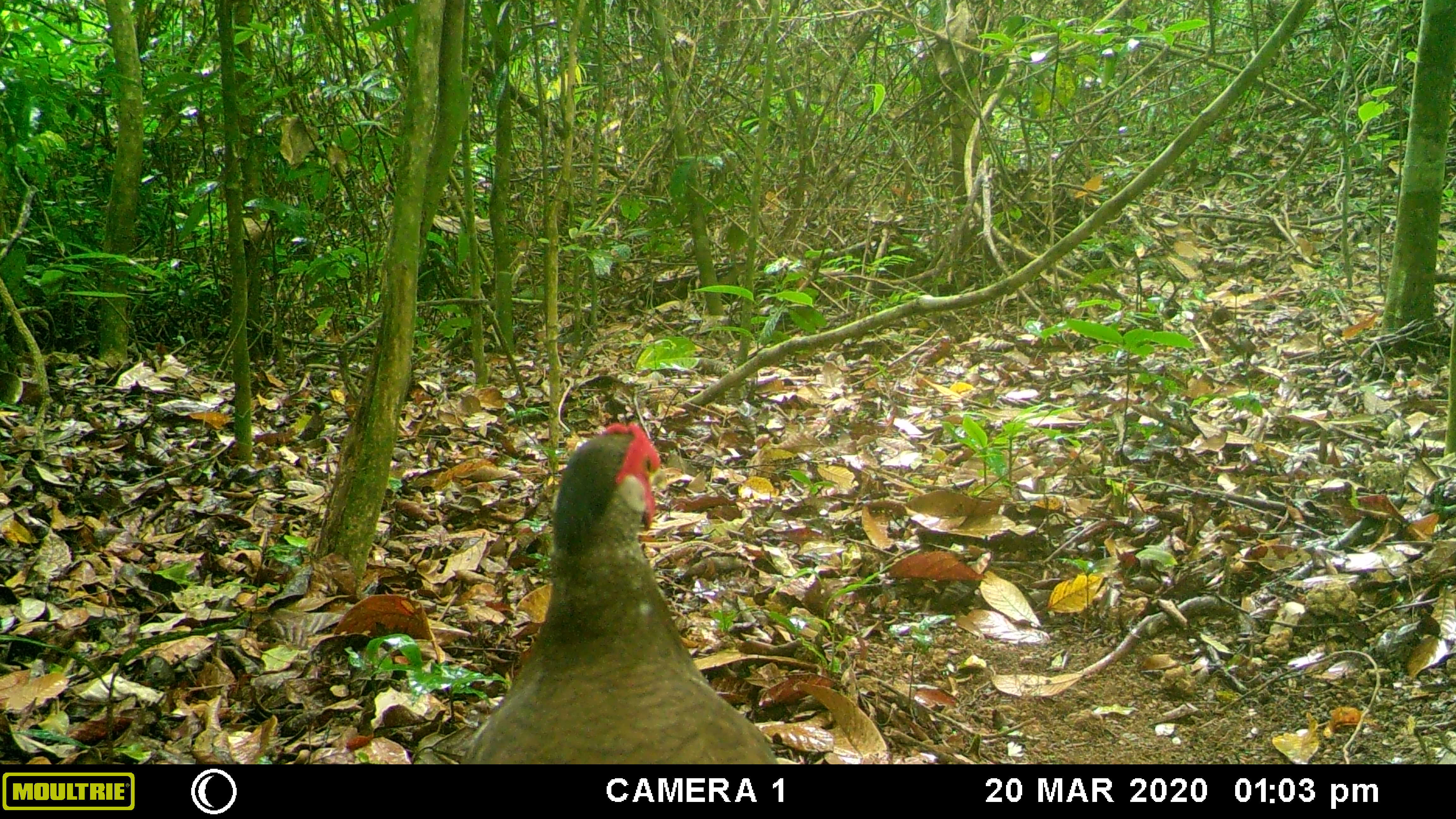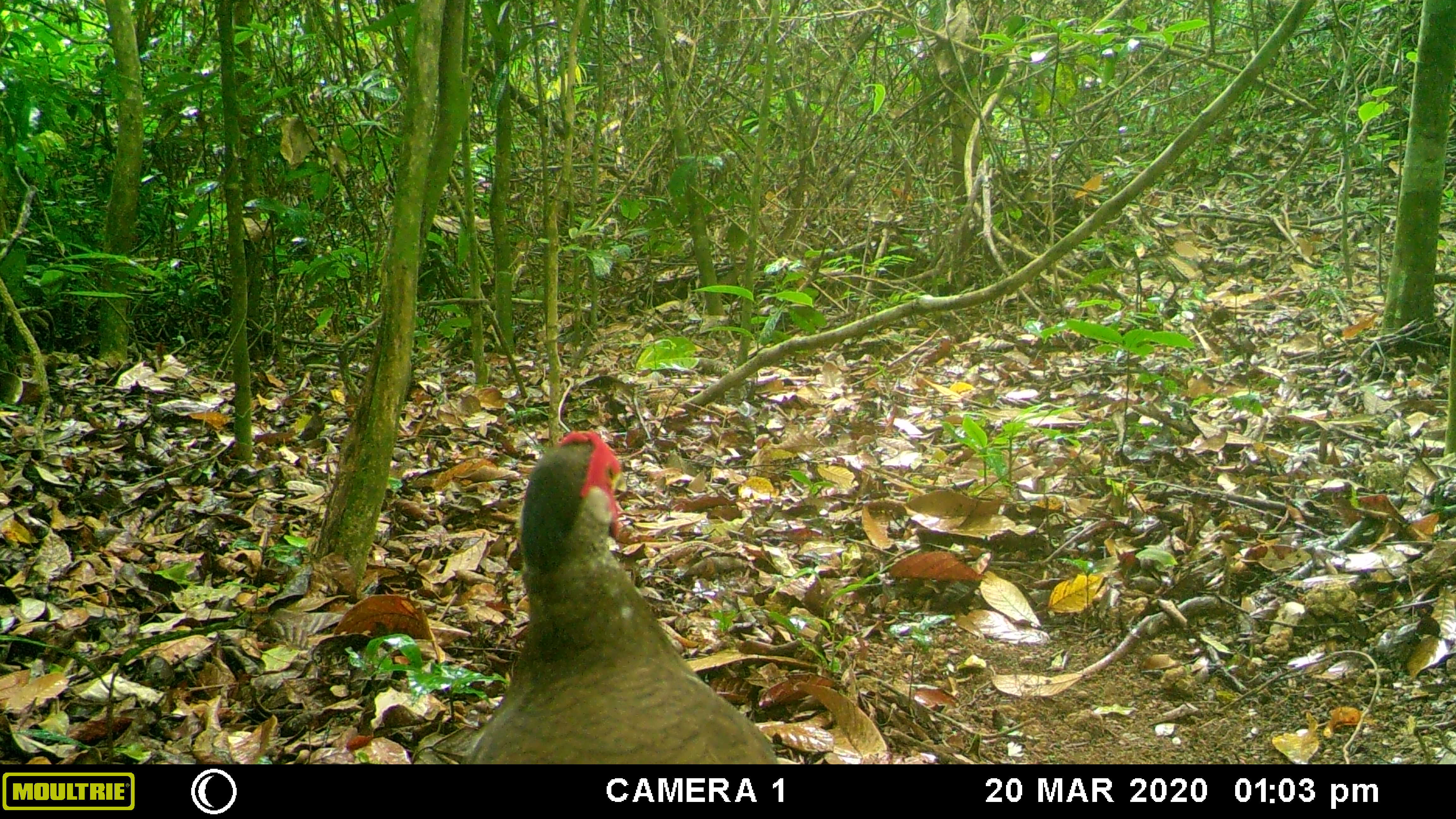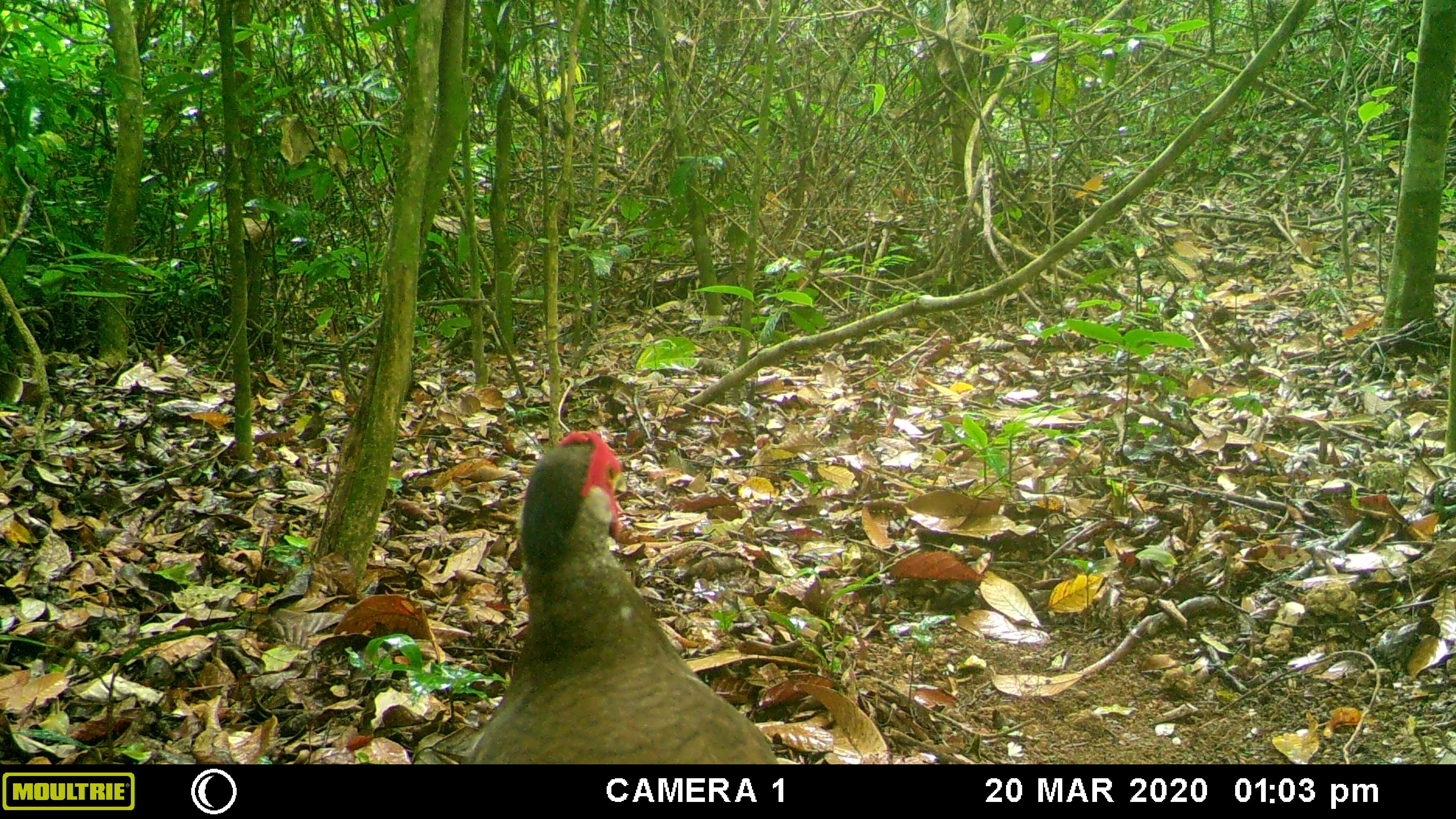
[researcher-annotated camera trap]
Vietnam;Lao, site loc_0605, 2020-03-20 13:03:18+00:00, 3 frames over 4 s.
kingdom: Animalia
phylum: Chordata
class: Aves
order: Galliformes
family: Phasianidae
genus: Lophura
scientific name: Lophura nycthemera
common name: silver pheasant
Silver pheasant (Lophura nycthemera). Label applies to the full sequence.